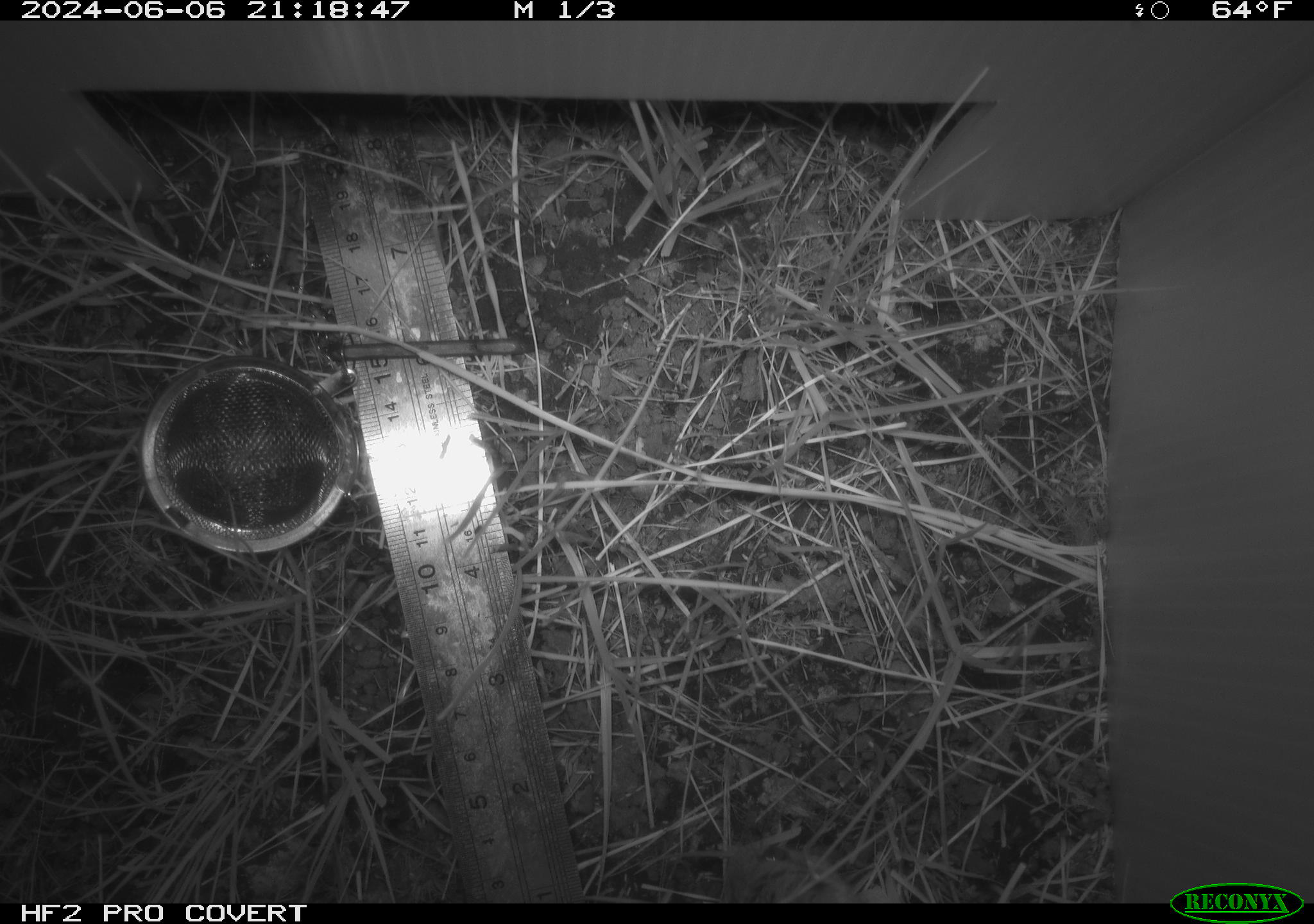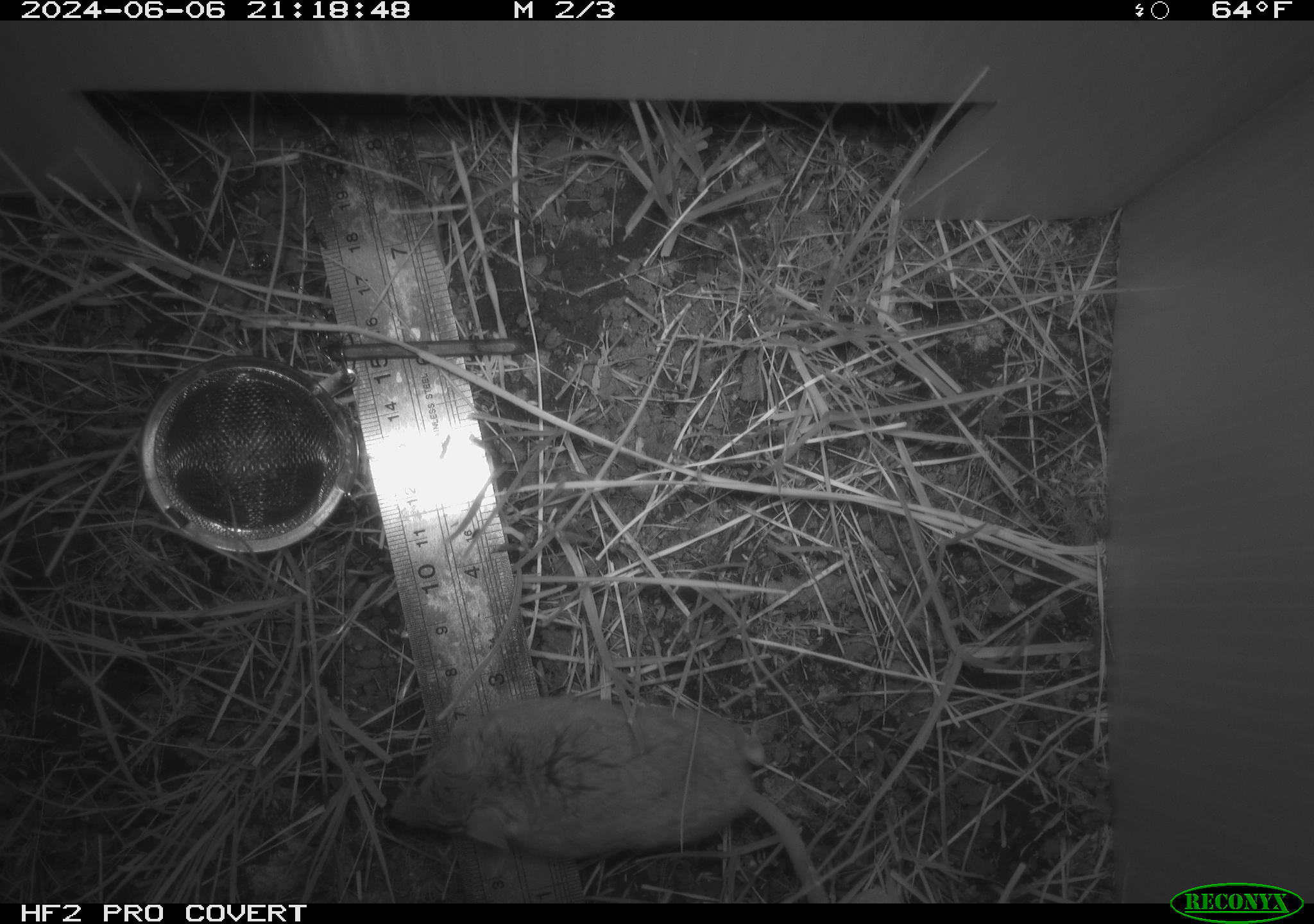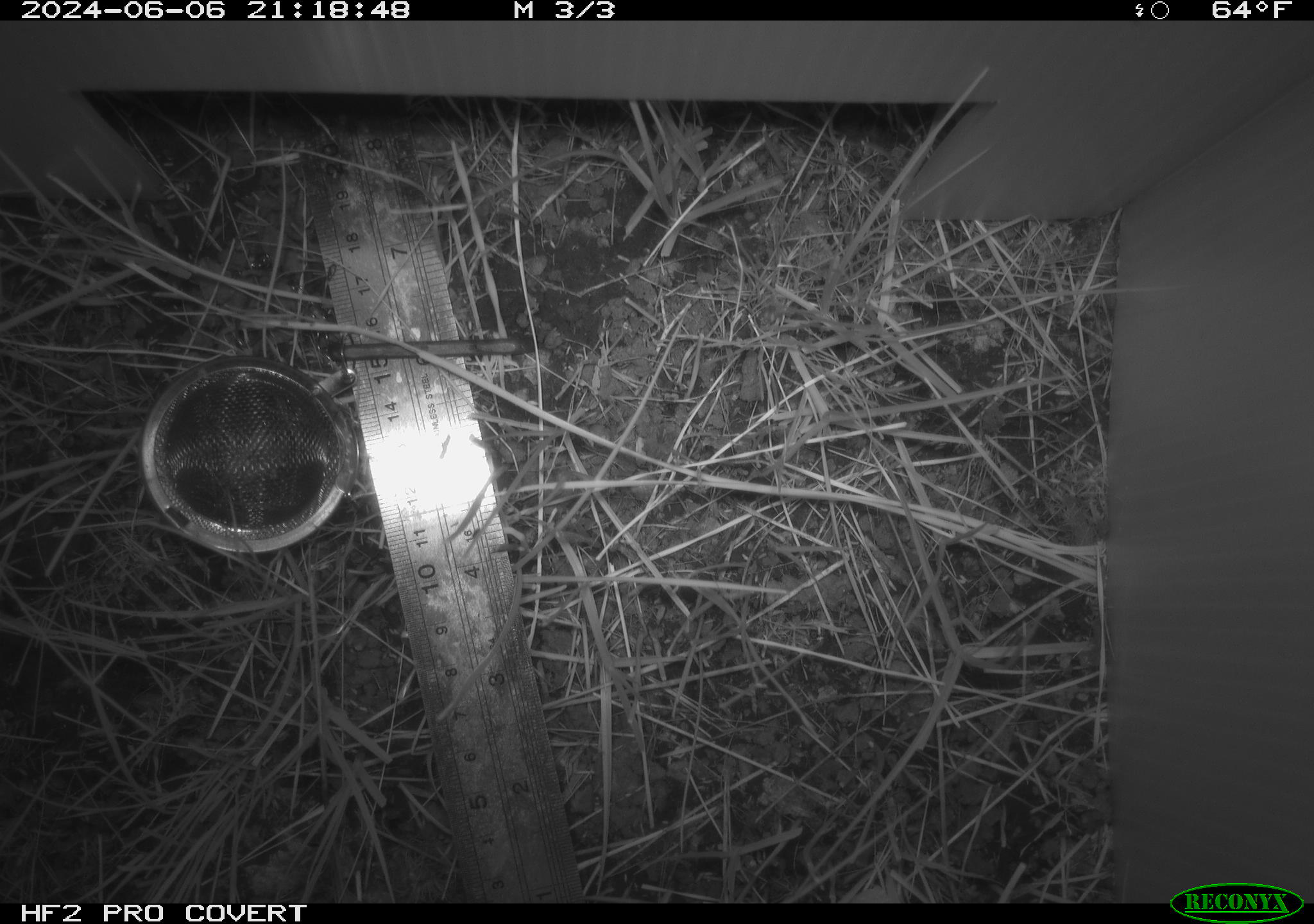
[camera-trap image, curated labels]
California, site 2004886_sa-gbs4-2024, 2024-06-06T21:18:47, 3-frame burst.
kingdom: Animalia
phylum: Chordata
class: Mammalia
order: Rodentia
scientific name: Rodentia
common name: mouse species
Mouse species (Rodentia).